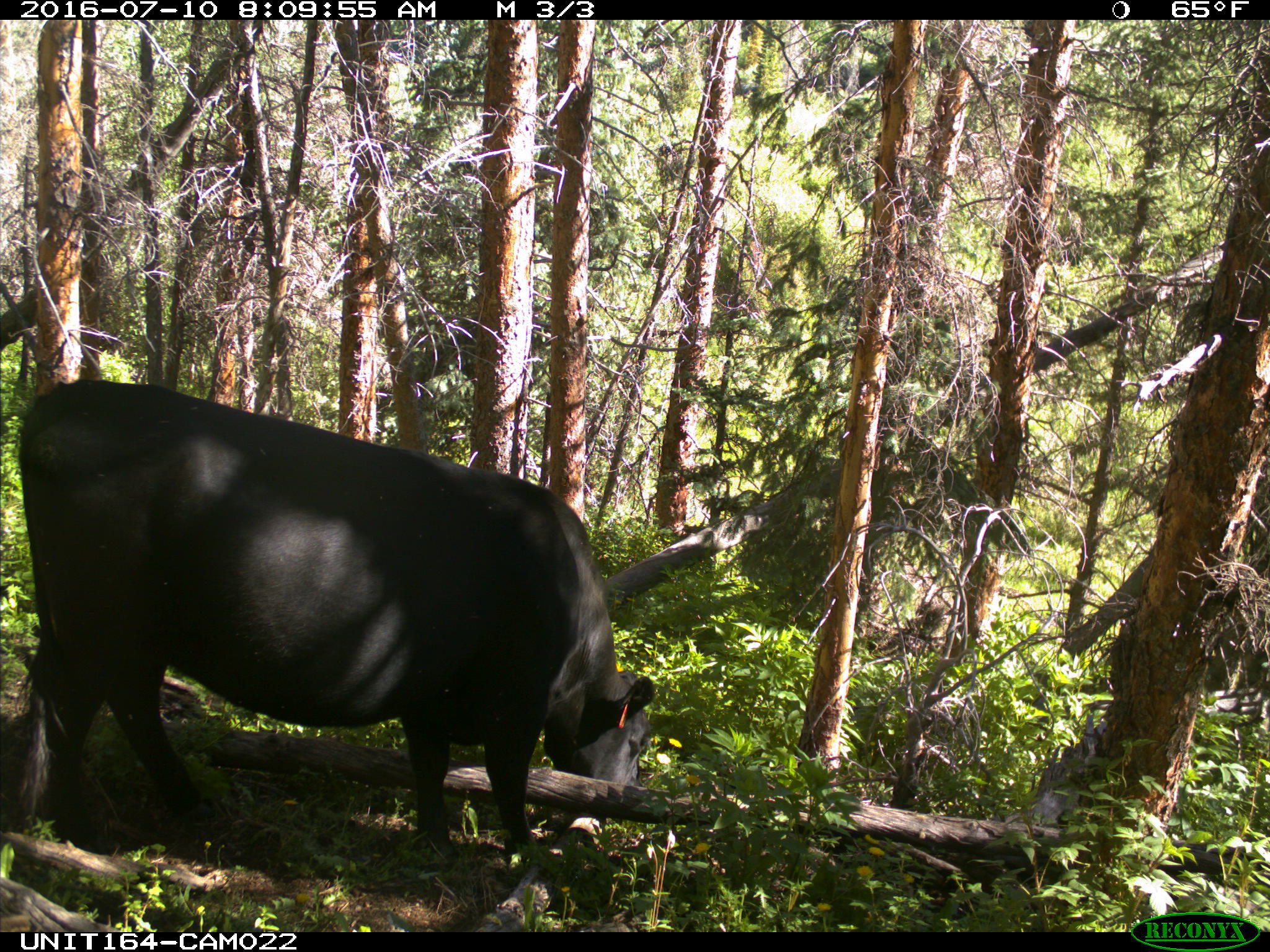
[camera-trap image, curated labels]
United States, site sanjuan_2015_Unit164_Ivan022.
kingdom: Animalia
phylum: Chordata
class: Mammalia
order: Artiodactyla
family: Bovidae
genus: Bos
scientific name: Bos taurus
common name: domestic cow